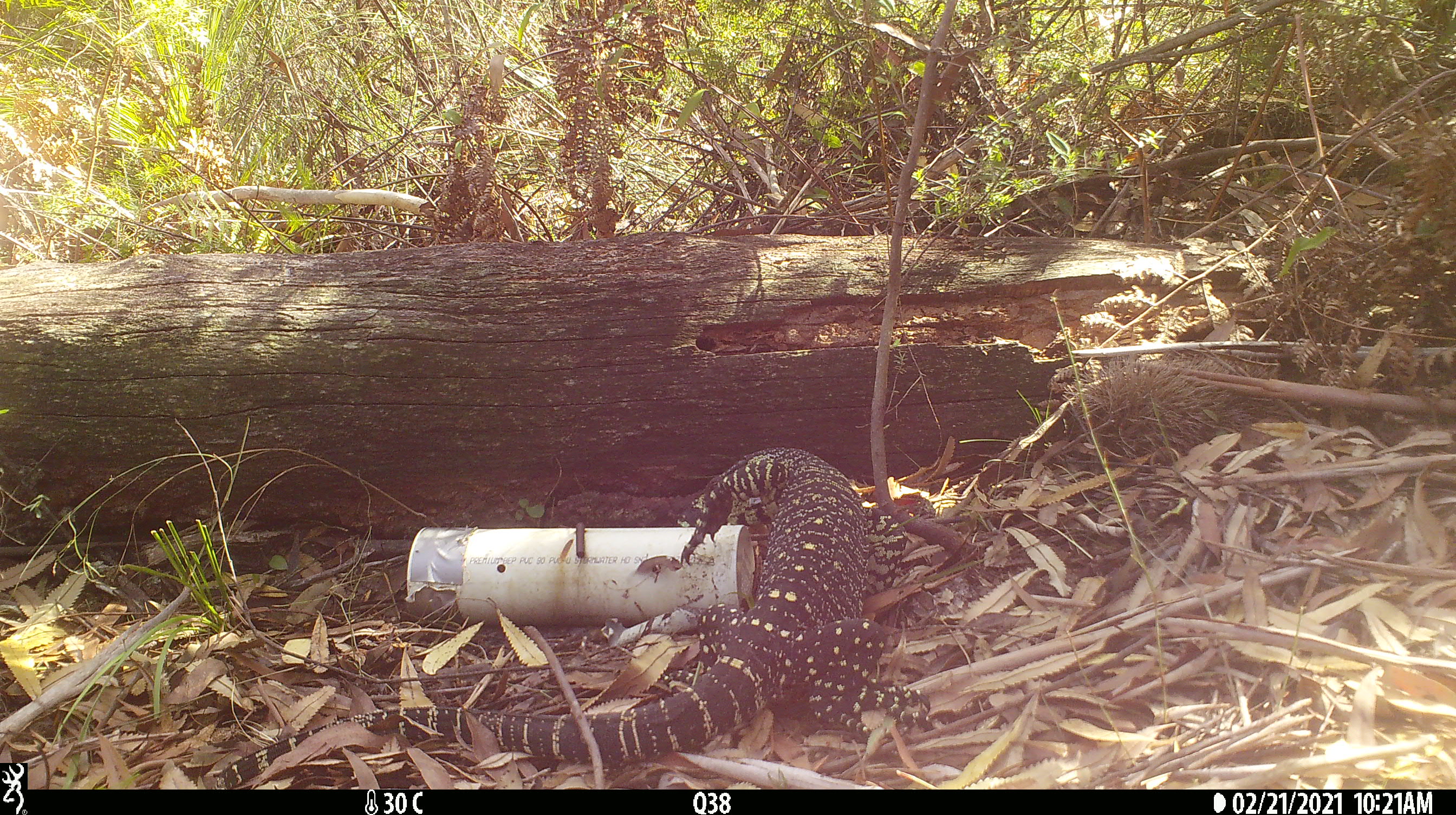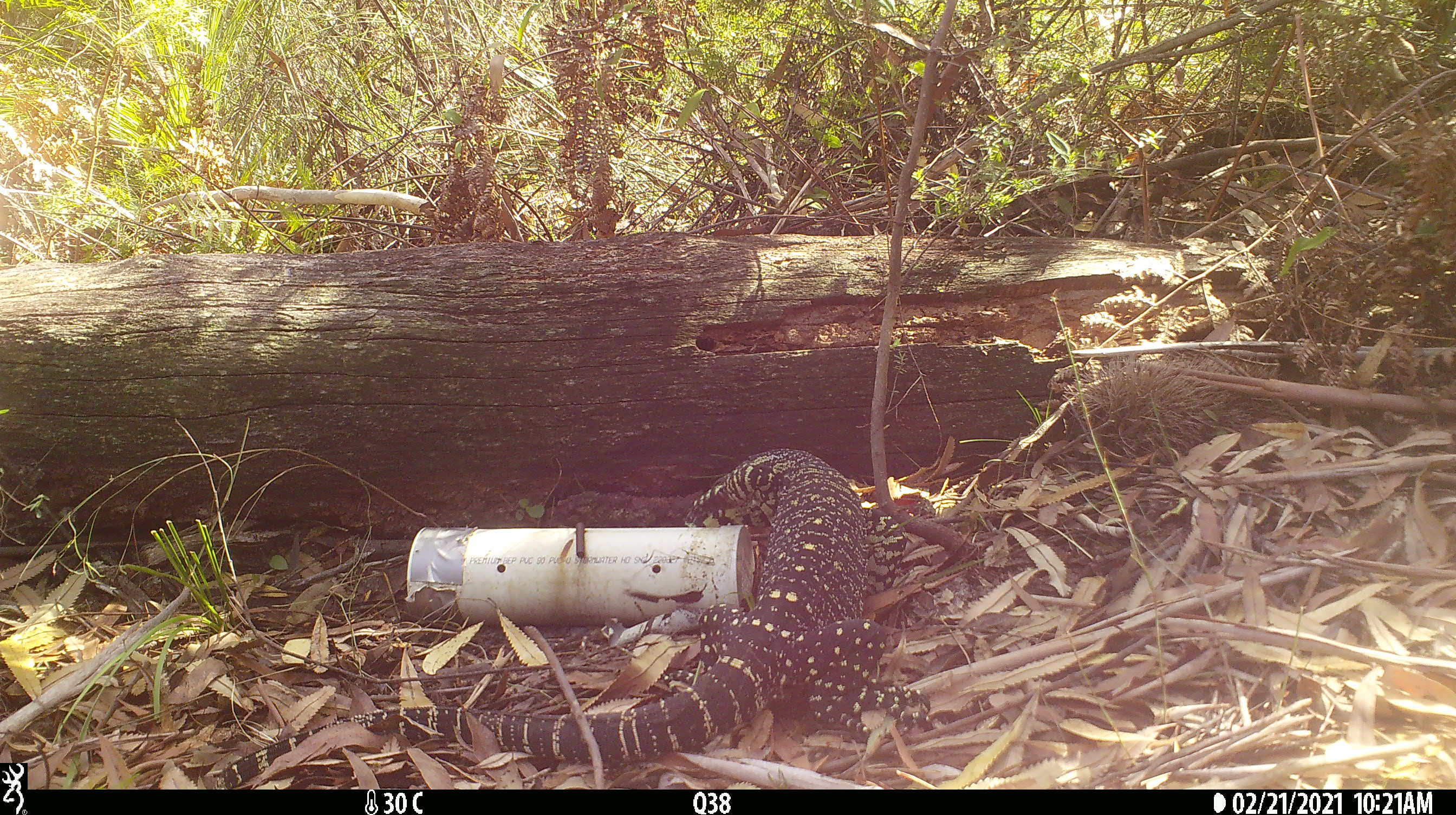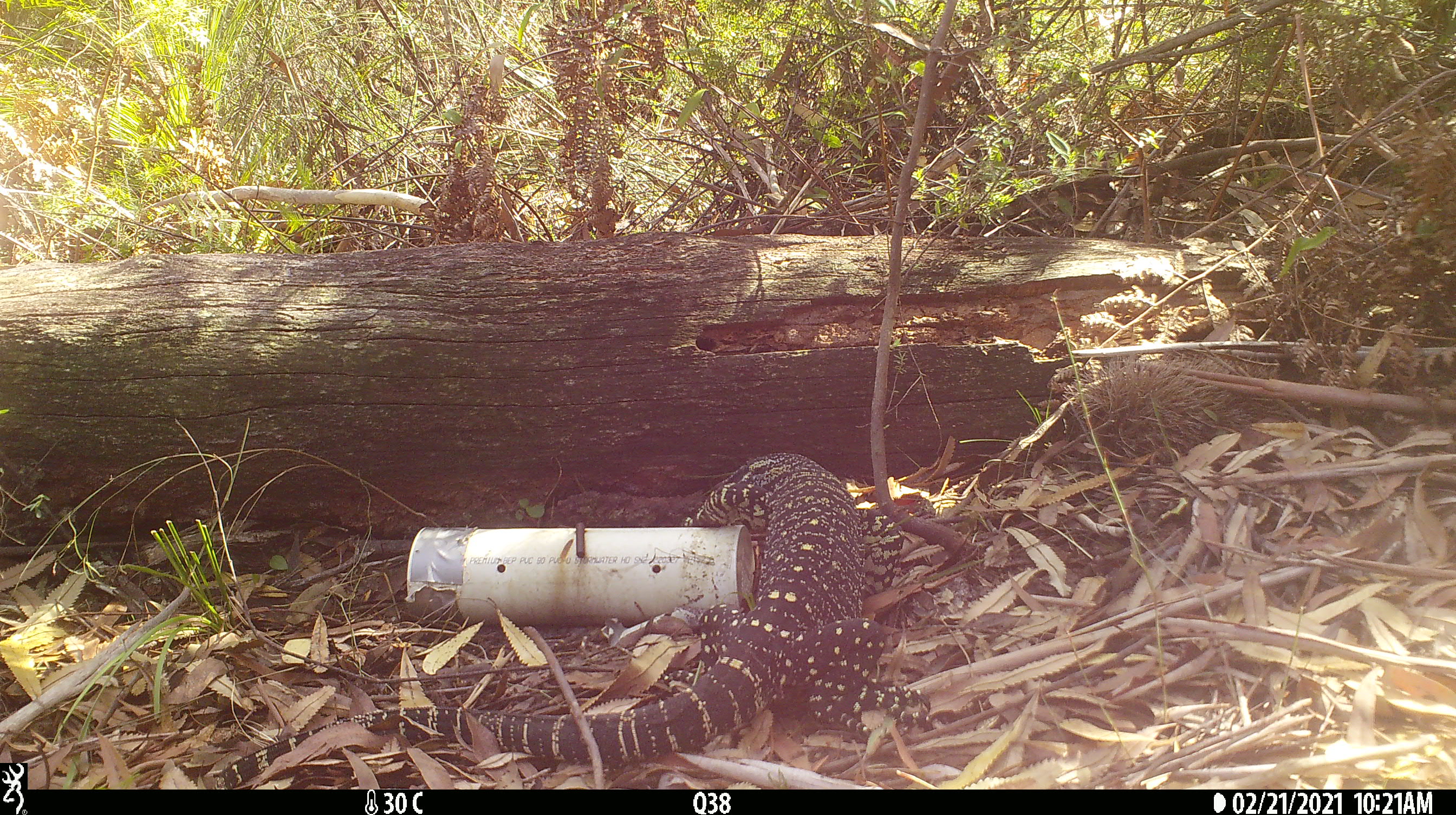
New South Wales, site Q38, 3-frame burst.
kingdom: Animalia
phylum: Chordata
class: Reptilia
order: Squamata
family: Varanidae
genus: Varanus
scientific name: Varanus varius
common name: lace monitor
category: goanna